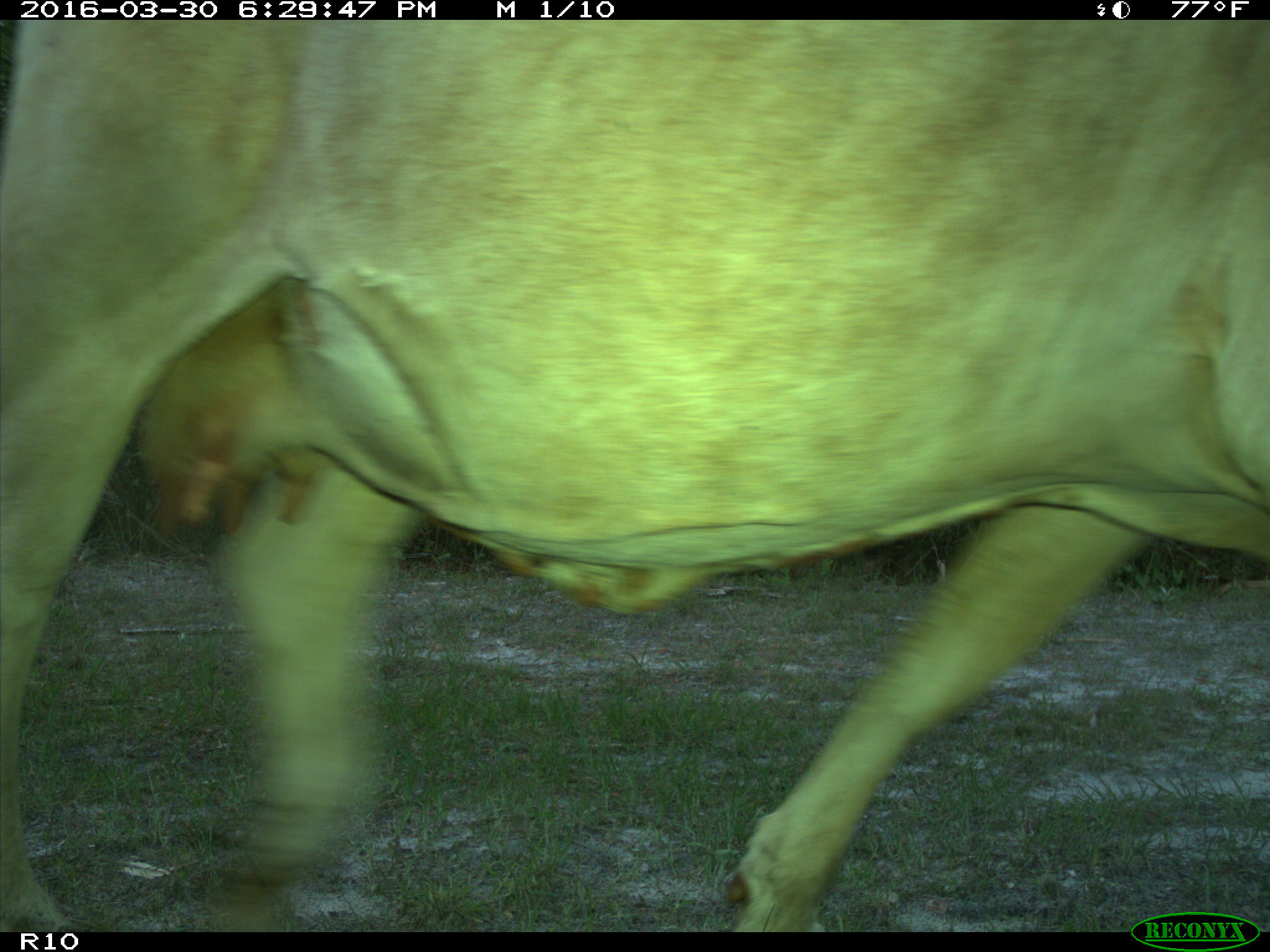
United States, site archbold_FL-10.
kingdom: Animalia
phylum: Chordata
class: Mammalia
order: Artiodactyla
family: Bovidae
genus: Bos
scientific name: Bos taurus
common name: domestic cow